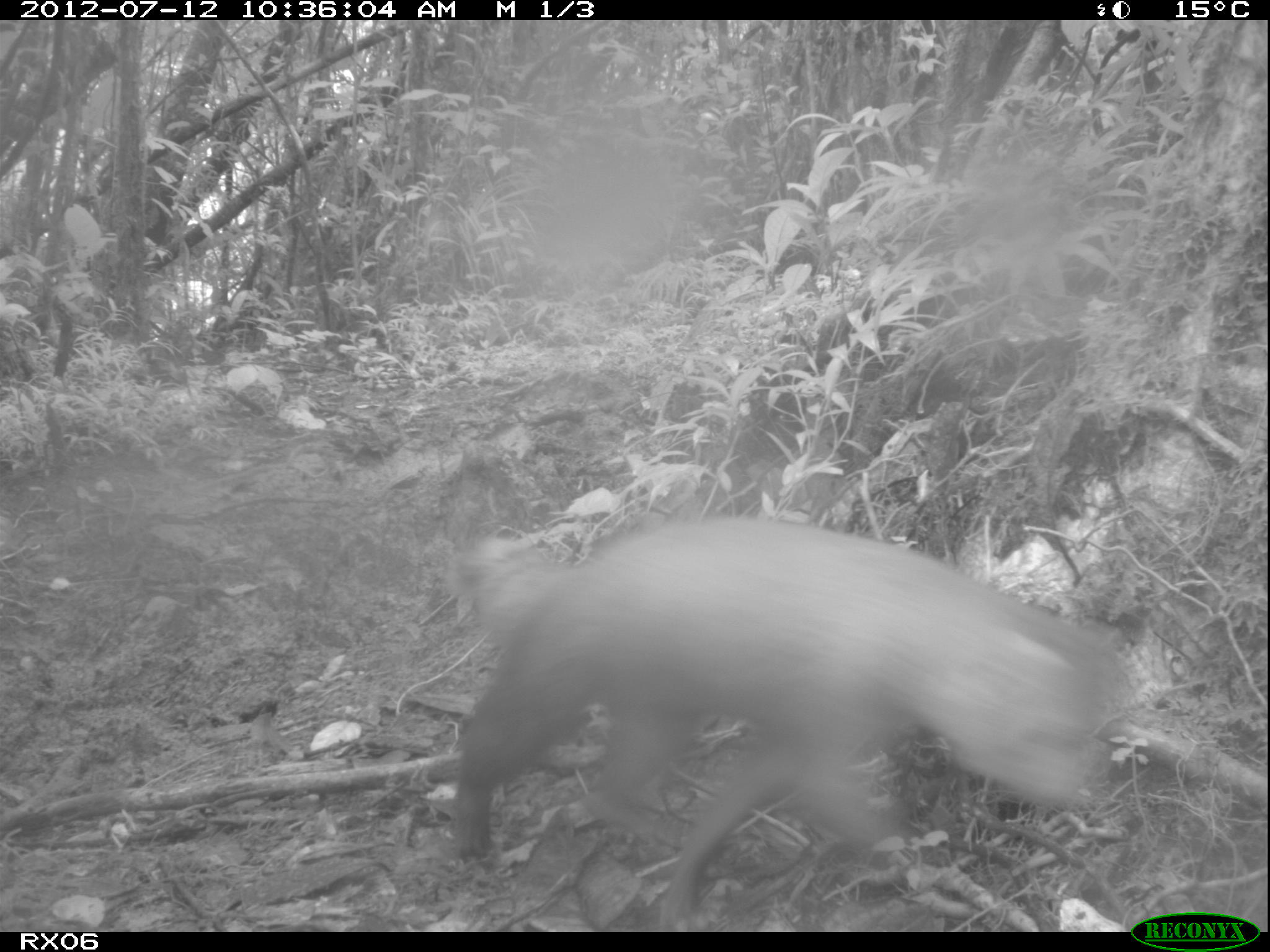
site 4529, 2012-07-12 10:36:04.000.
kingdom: Animalia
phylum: Chordata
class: Mammalia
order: Carnivora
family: Eupleridae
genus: Galidia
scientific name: Galidia elegans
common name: ring-tailed vontsira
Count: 1.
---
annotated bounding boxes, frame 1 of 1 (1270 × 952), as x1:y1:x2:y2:
galidia elegans: 441:510:1144:931